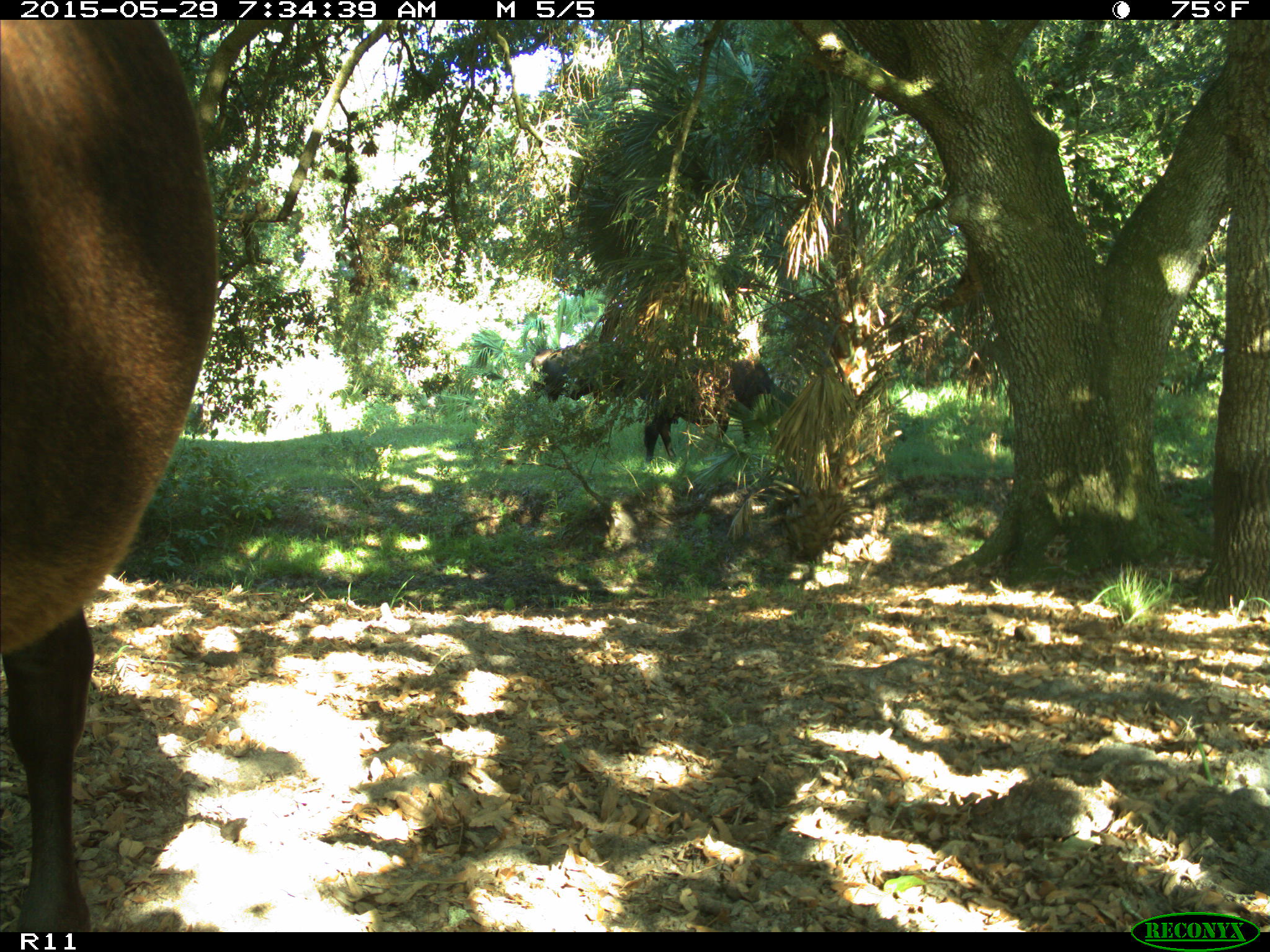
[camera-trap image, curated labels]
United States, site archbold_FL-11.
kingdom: Animalia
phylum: Chordata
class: Mammalia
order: Artiodactyla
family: Bovidae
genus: Bos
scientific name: Bos taurus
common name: domestic cow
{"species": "Bos taurus (domestic cow)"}